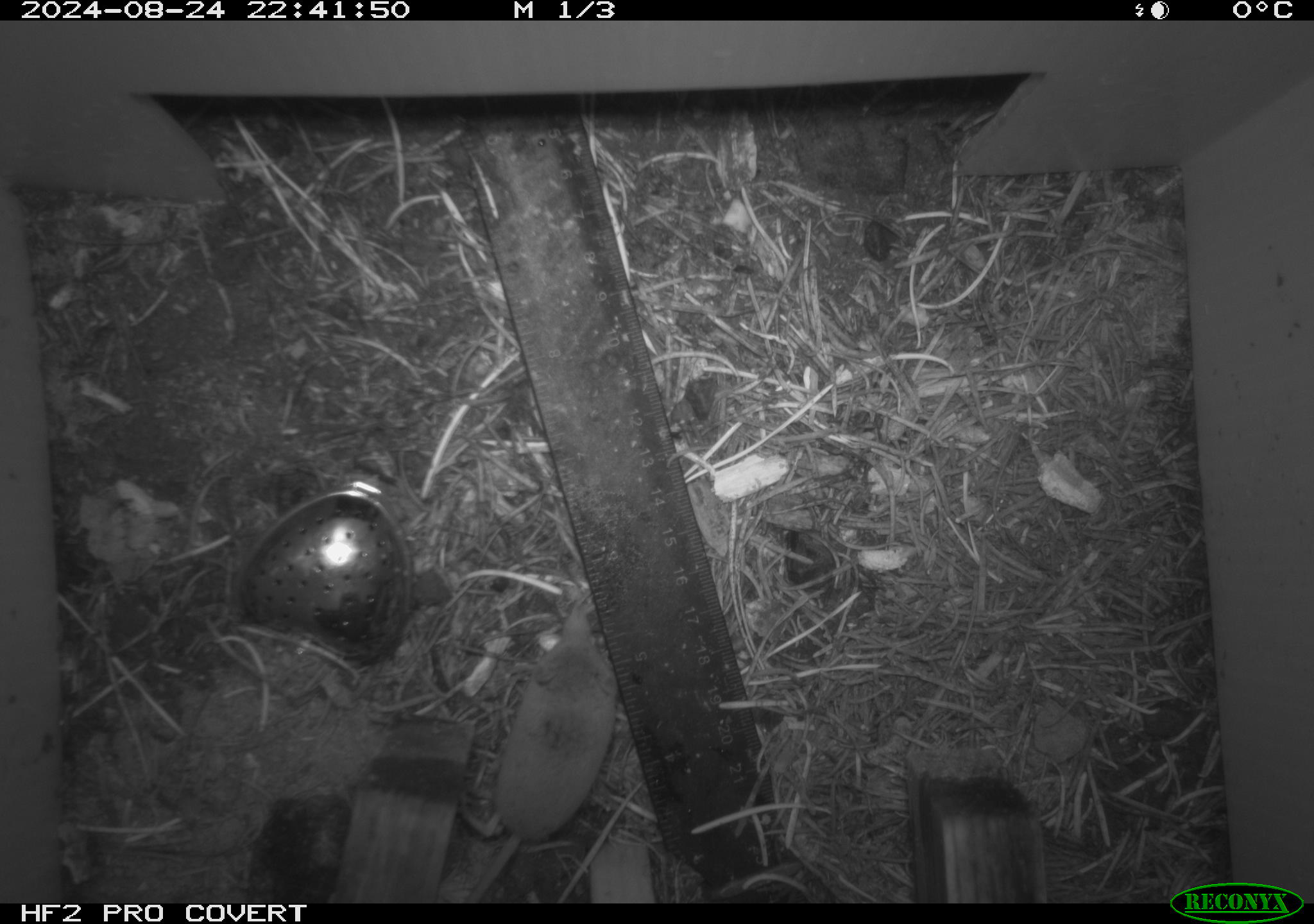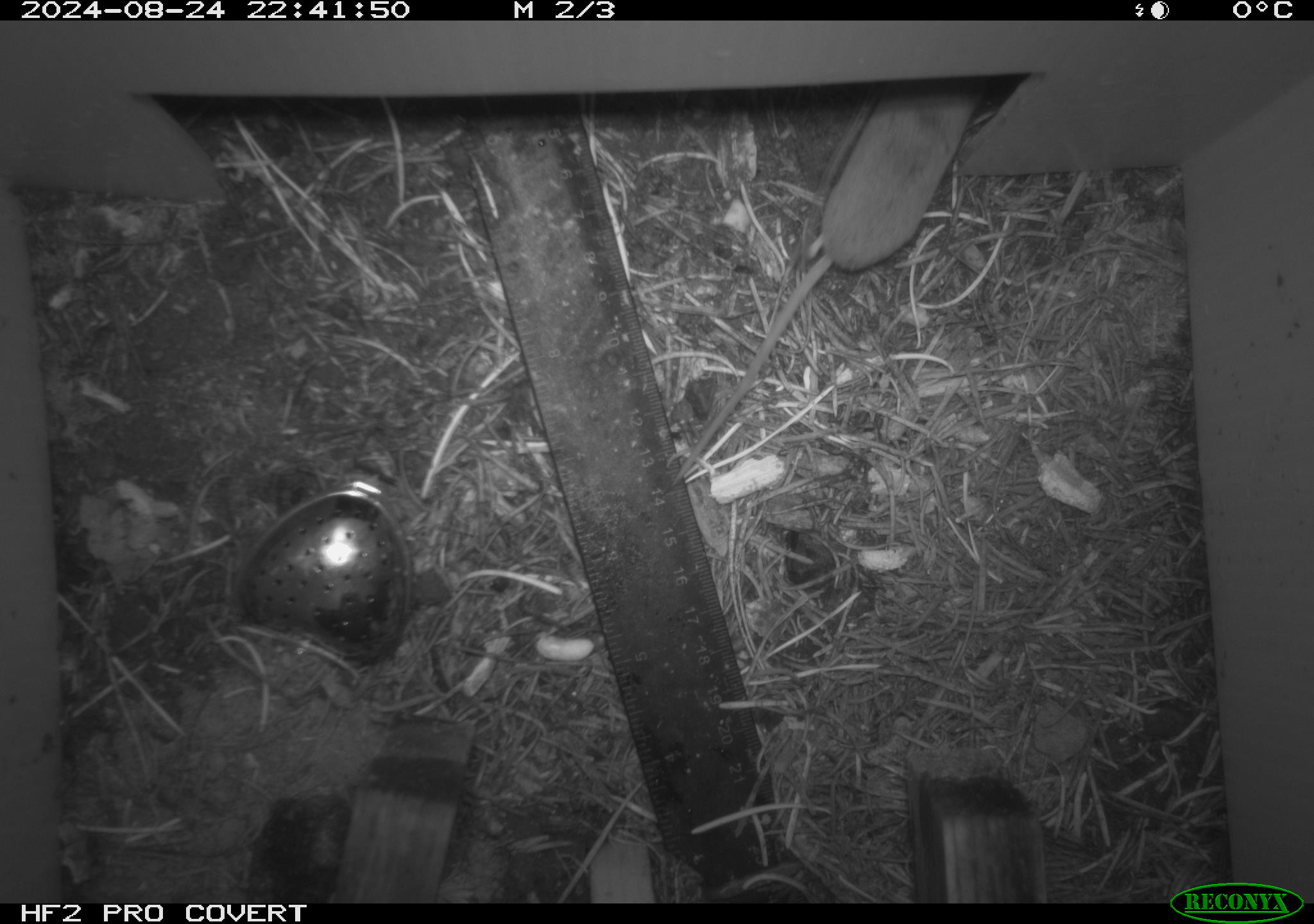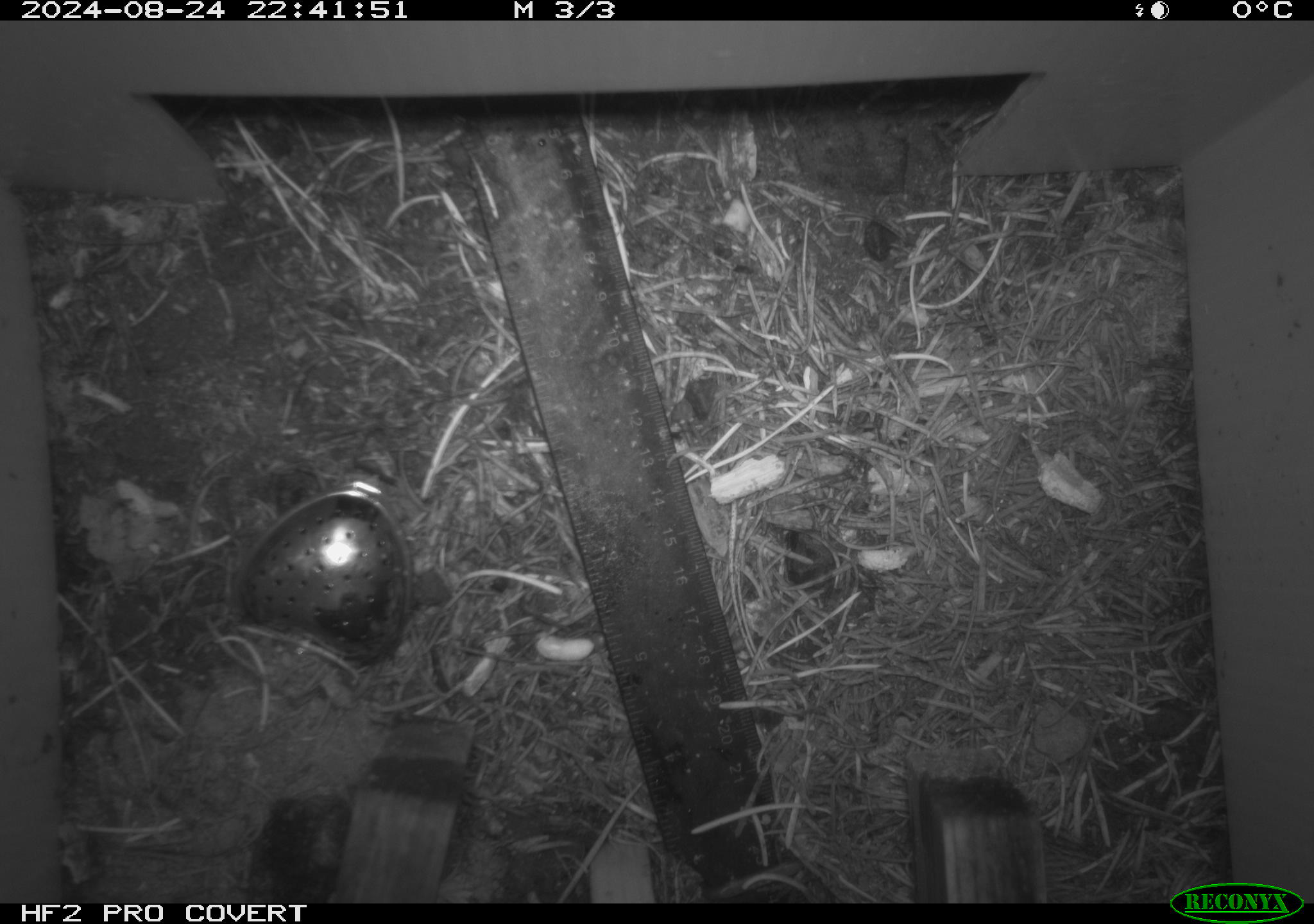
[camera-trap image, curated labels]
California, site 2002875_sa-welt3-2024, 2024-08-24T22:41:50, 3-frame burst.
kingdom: Animalia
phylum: Chordata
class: Mammalia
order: Eulipotyphla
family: Soricidae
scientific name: Soricidae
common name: shrews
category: soricidae family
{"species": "soricidae family (shrews) (Soricidae)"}